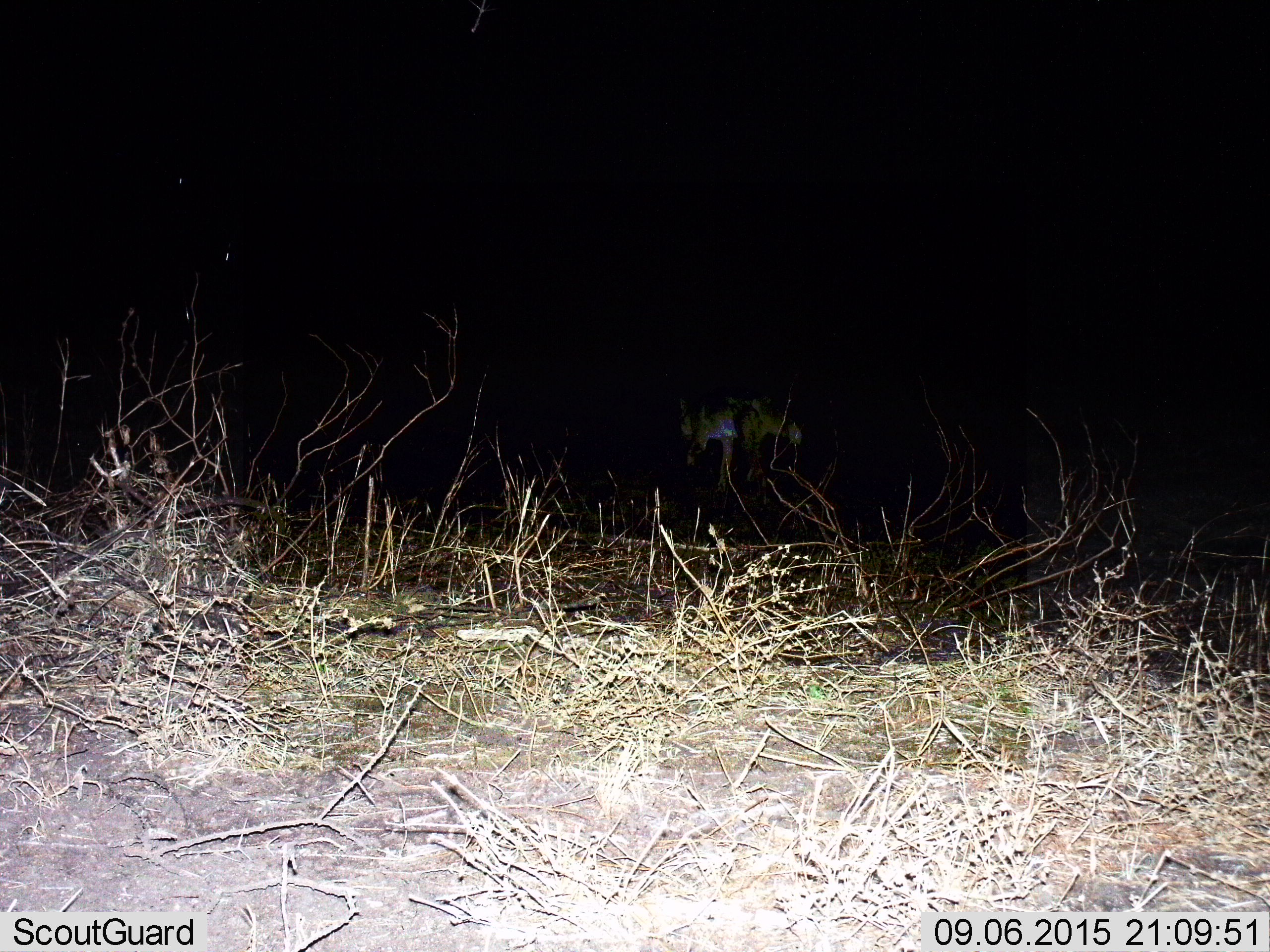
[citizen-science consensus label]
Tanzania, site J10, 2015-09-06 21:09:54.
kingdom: Animalia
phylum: Chordata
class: Mammalia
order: Carnivora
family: Canidae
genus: Lupulella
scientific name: Lupulella mesomelas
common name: black-backed jackal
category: jackal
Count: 1.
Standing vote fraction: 50%.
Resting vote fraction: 0%.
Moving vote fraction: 50%.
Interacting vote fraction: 0%.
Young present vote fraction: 0%.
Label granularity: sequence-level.